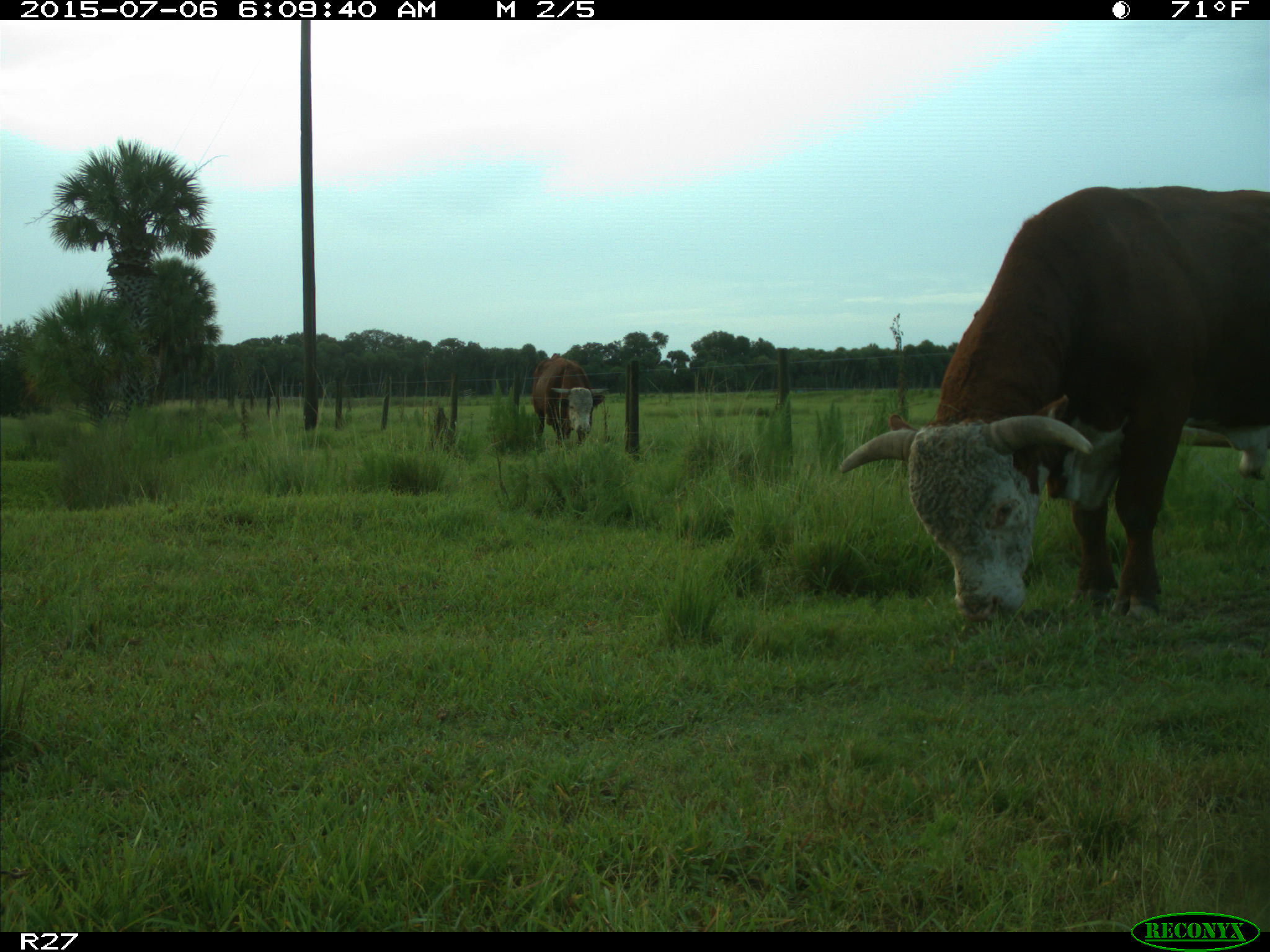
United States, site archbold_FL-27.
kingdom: Animalia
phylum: Chordata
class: Mammalia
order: Artiodactyla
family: Bovidae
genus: Bos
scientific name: Bos taurus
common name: domestic cow